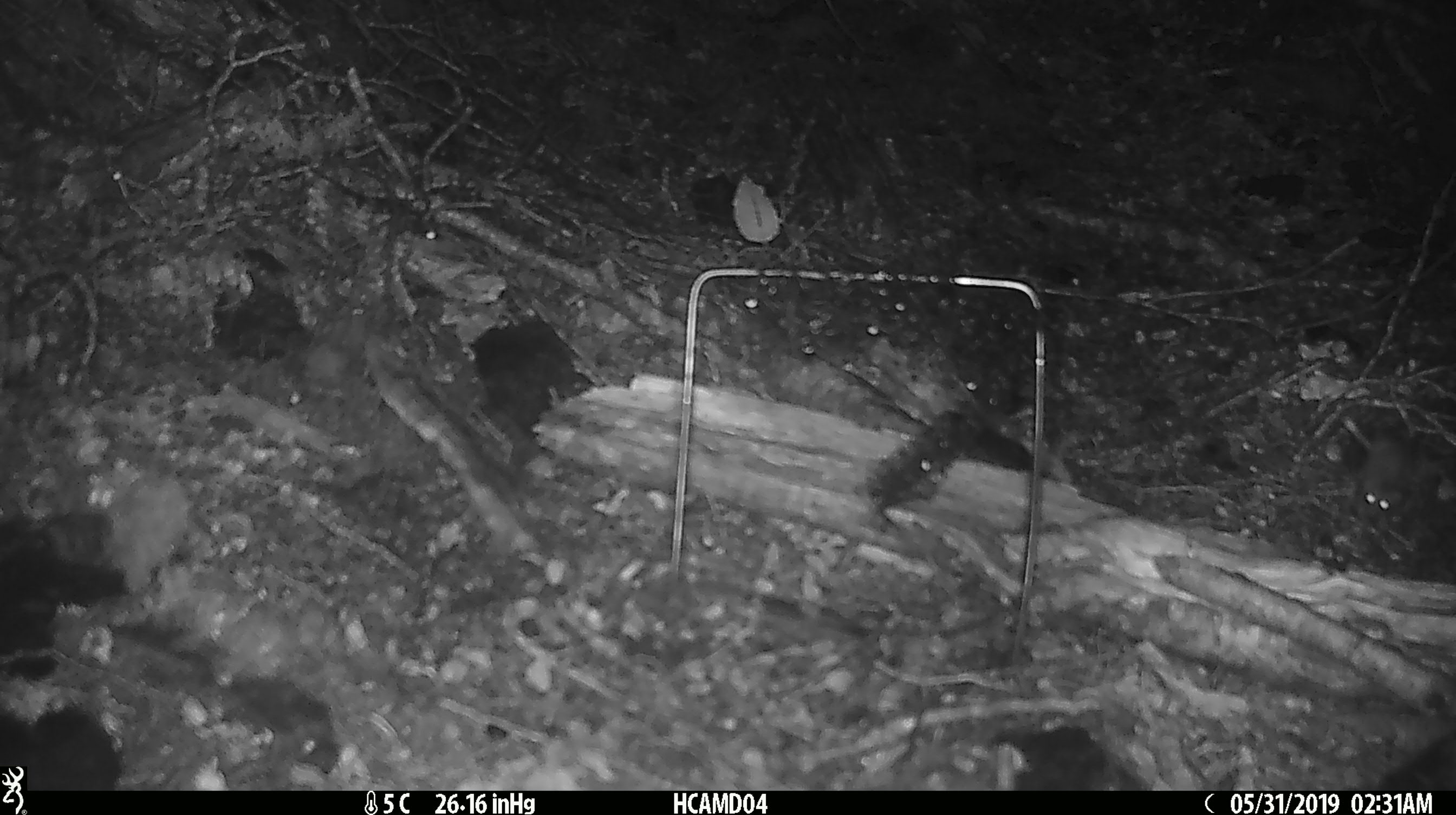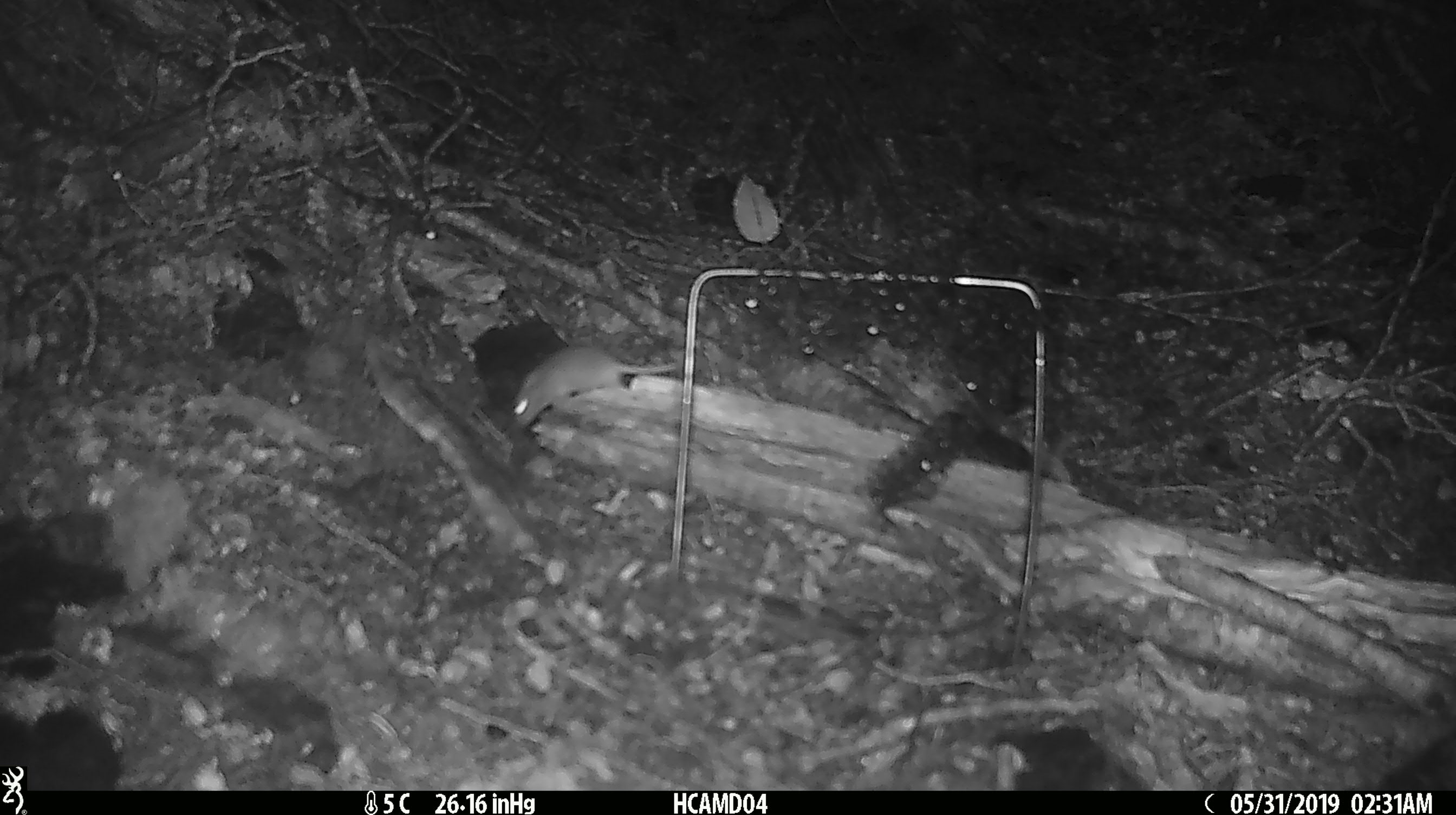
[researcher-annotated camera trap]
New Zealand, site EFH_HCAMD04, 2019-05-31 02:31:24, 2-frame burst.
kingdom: Animalia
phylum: Chordata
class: Mammalia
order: Rodentia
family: Muridae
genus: Mus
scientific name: Mus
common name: mouse